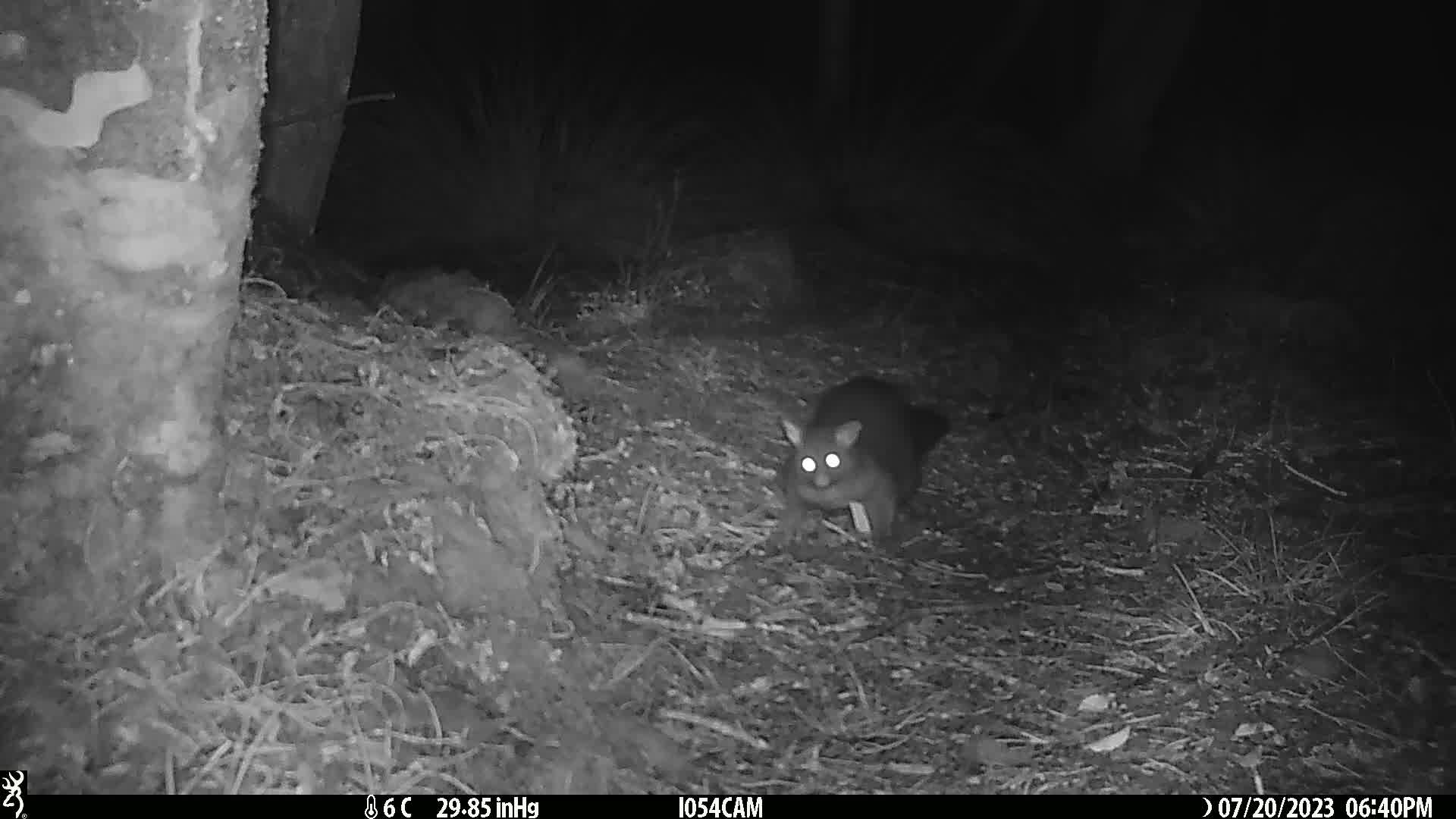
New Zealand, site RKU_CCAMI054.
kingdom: Animalia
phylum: Chordata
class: Mammalia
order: Diprotodontia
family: Phalangeridae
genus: Trichosurus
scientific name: Trichosurus vulpecula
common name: common brushtail possum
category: possum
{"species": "possum (common brushtail possum) (Trichosurus vulpecula)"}